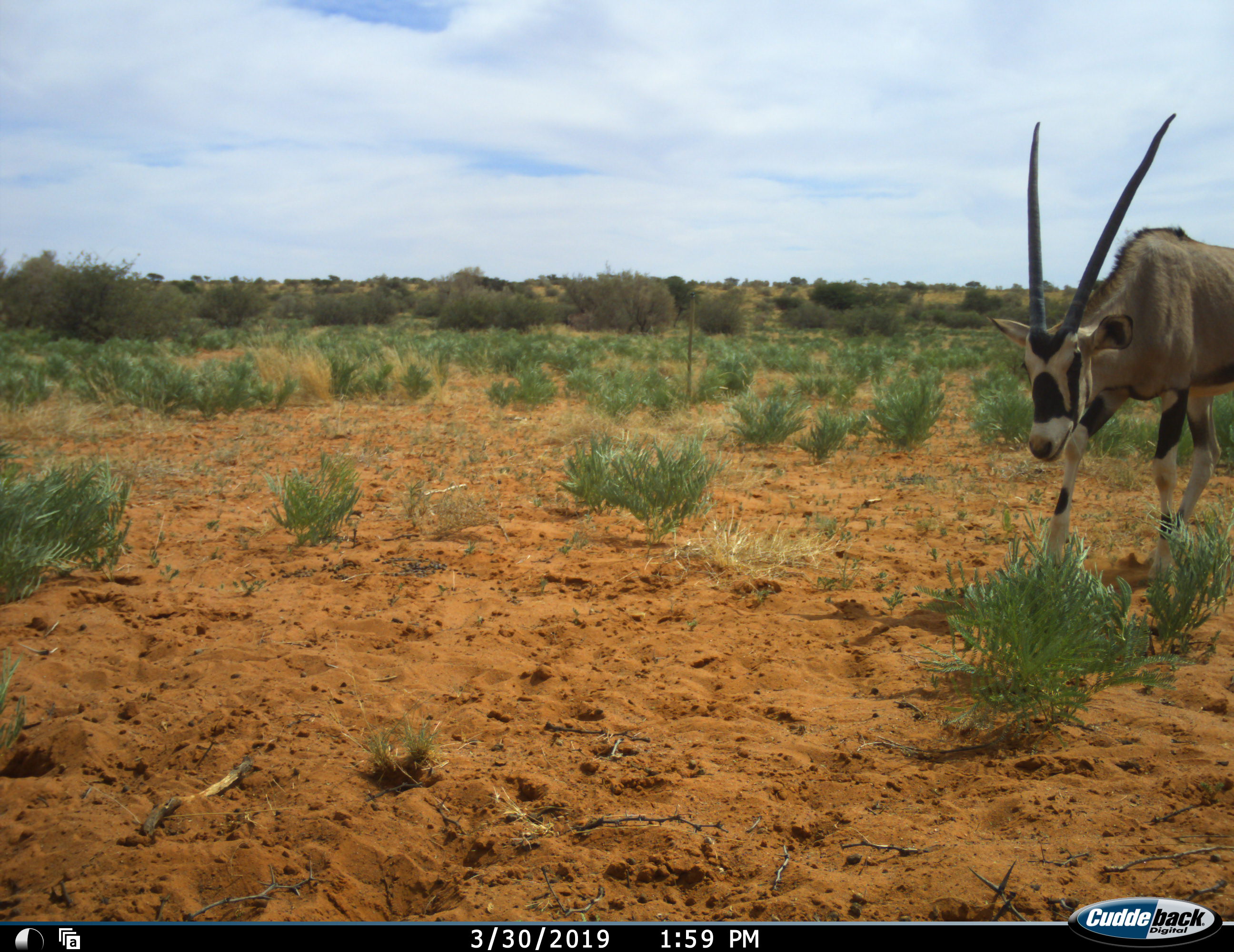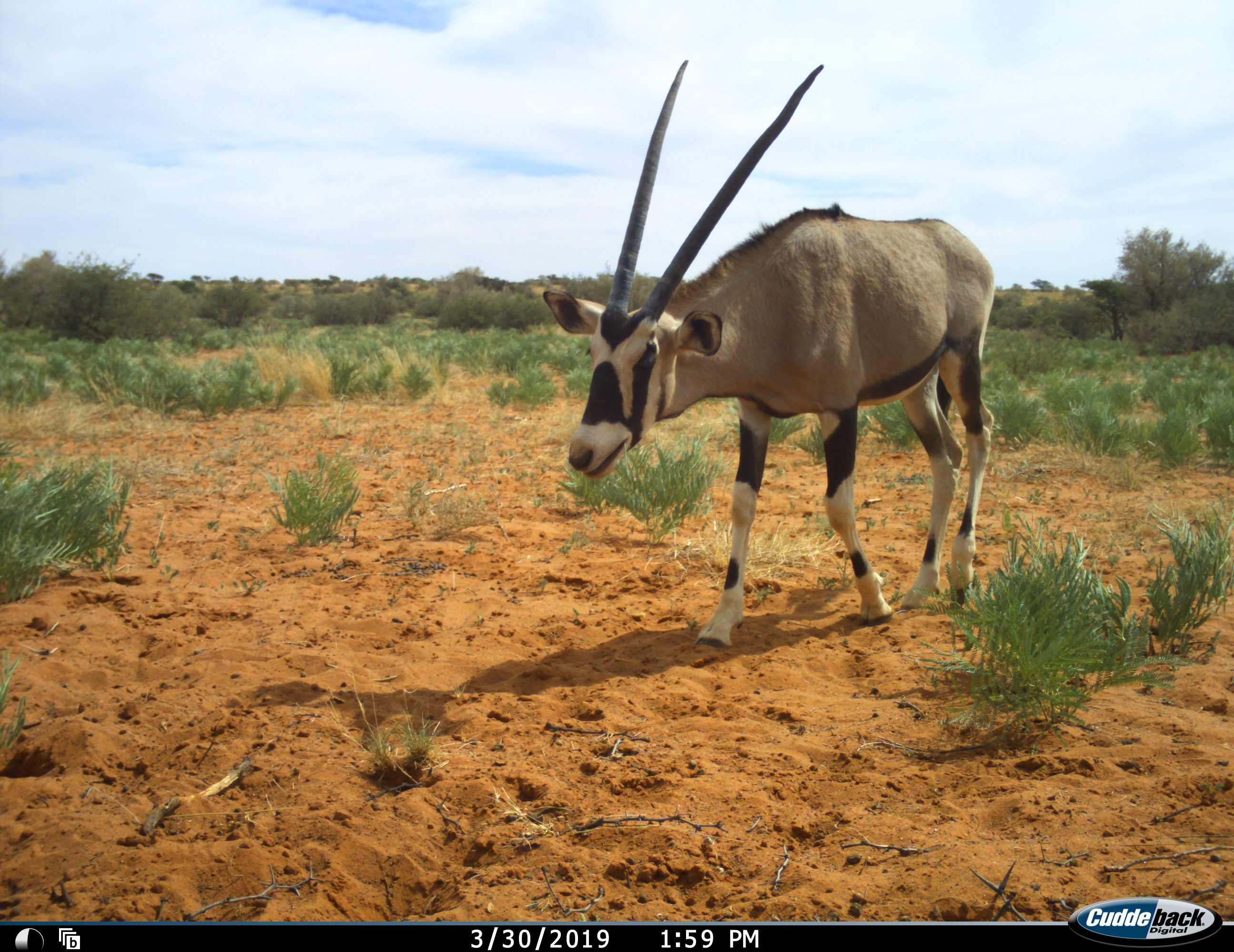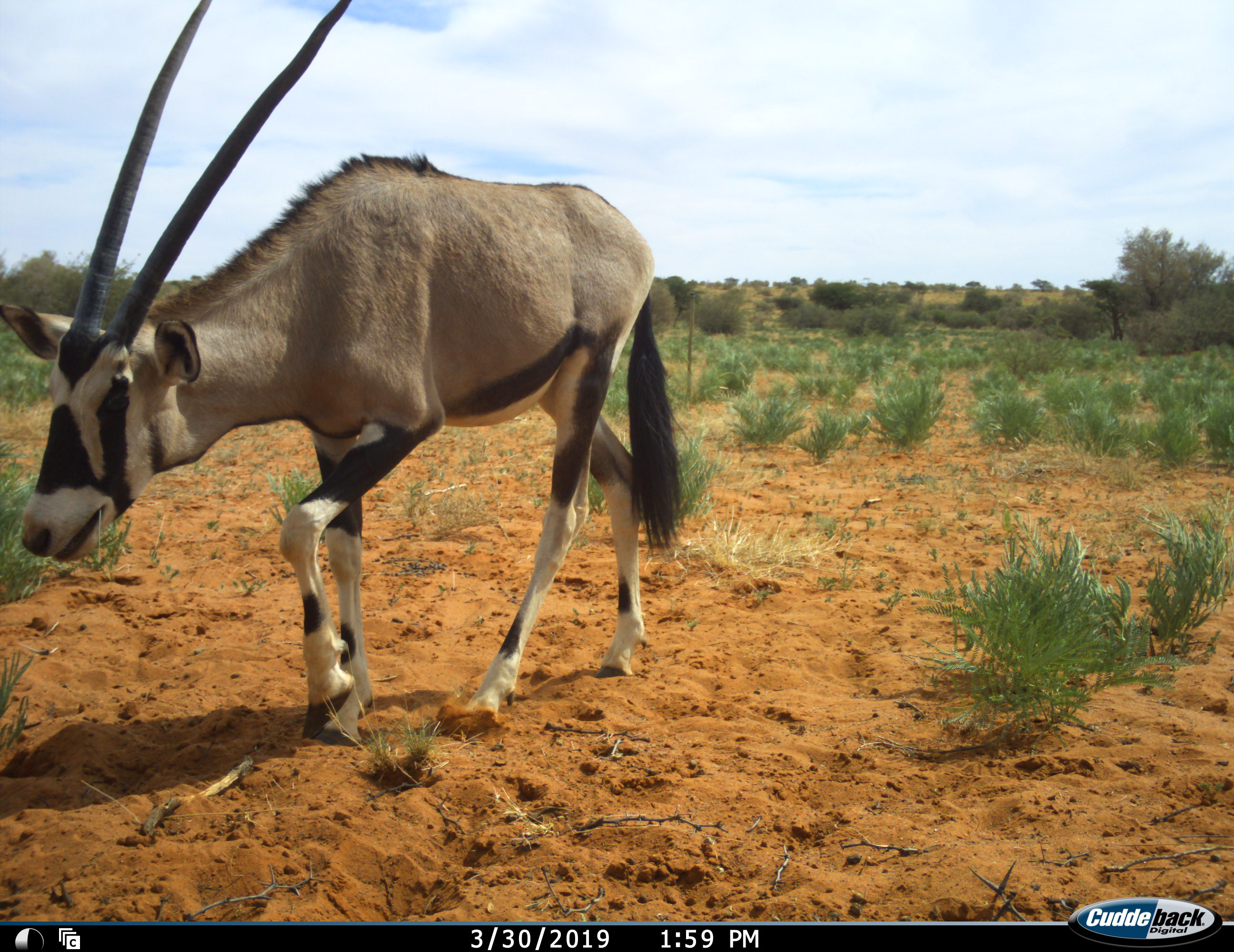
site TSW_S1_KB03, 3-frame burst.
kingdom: Animalia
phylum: Chordata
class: Mammalia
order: Artiodactyla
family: Bovidae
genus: Oryx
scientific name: Oryx gazella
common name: gemsbok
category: oryx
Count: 1.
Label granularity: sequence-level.